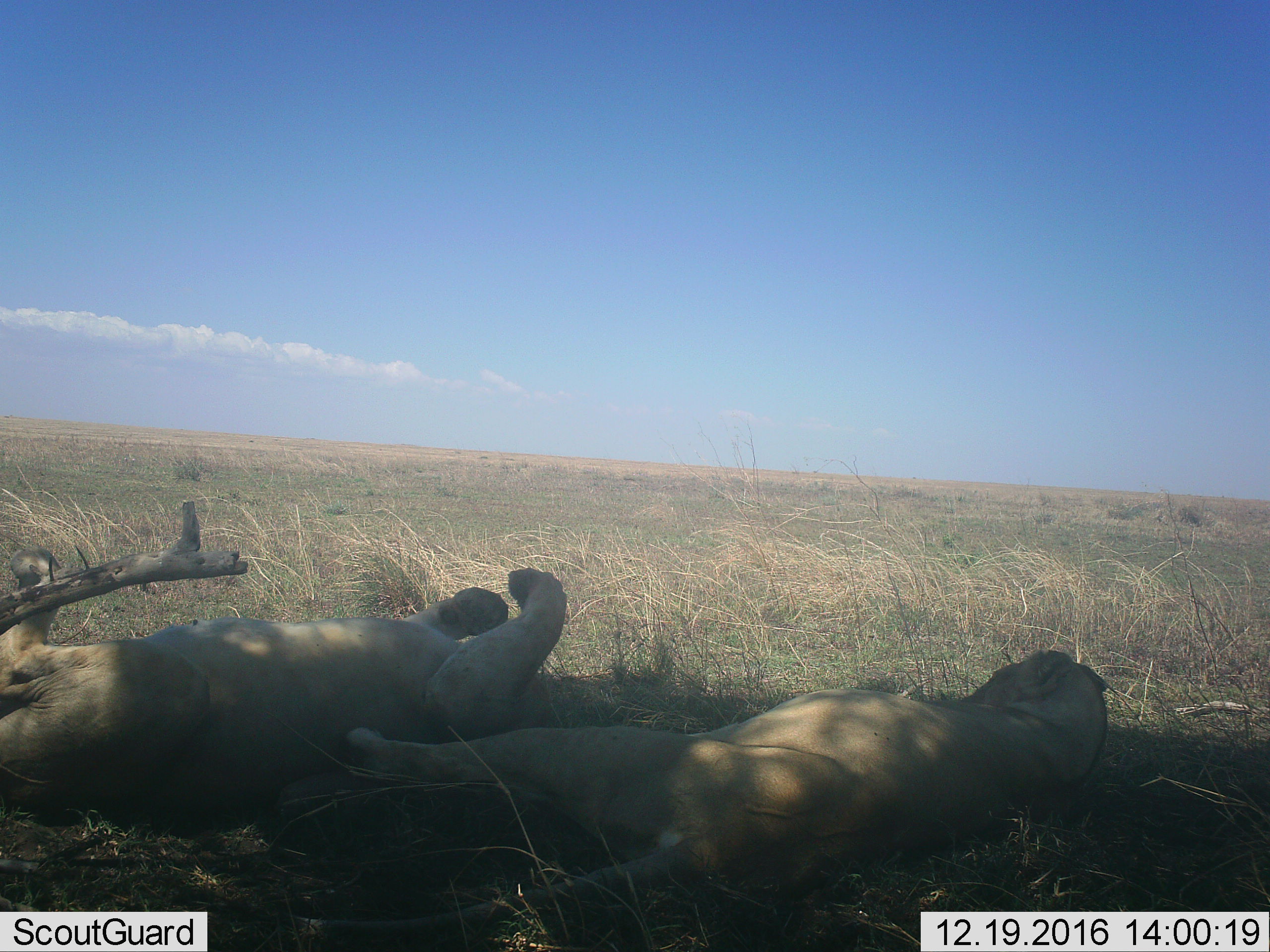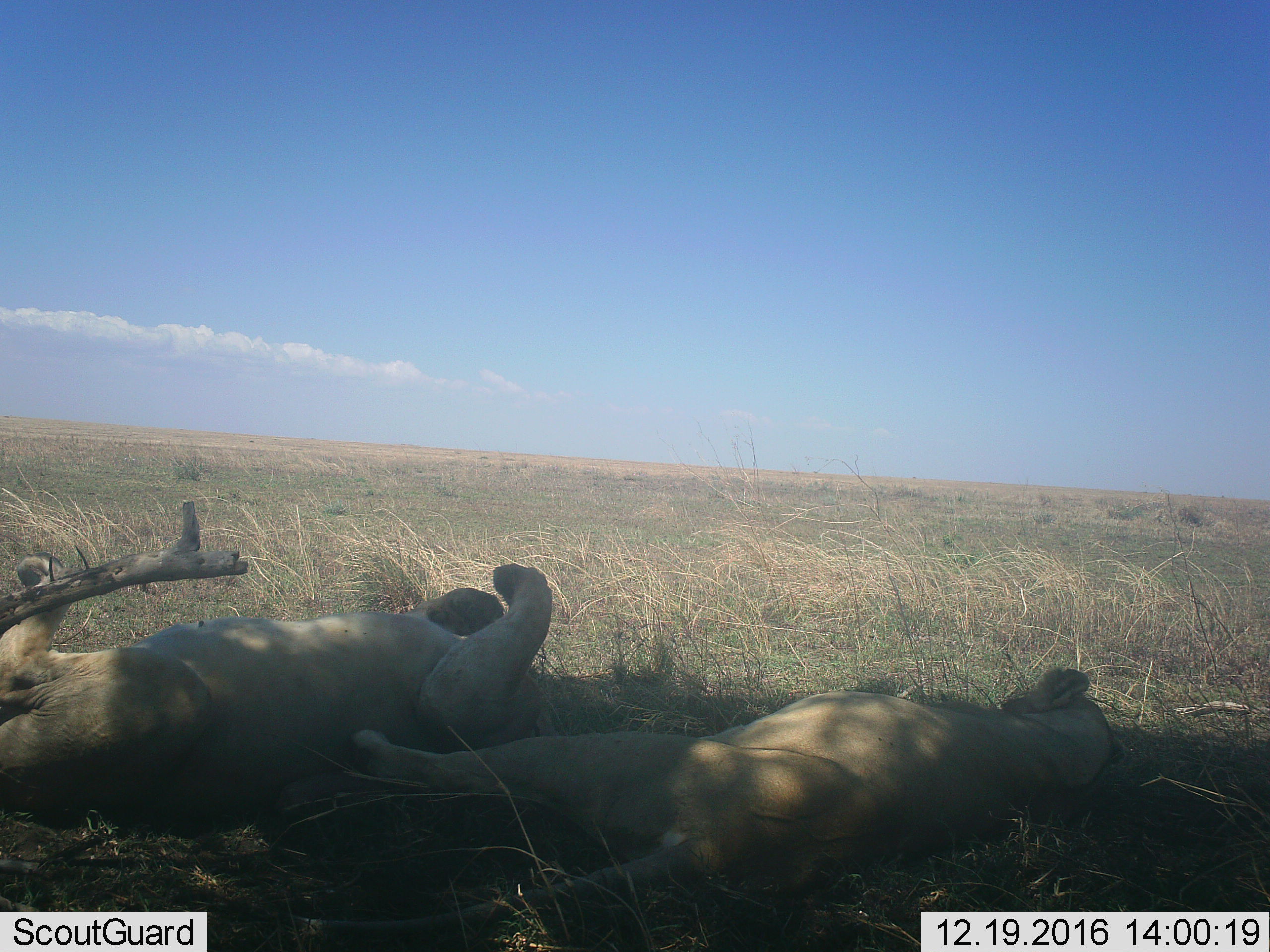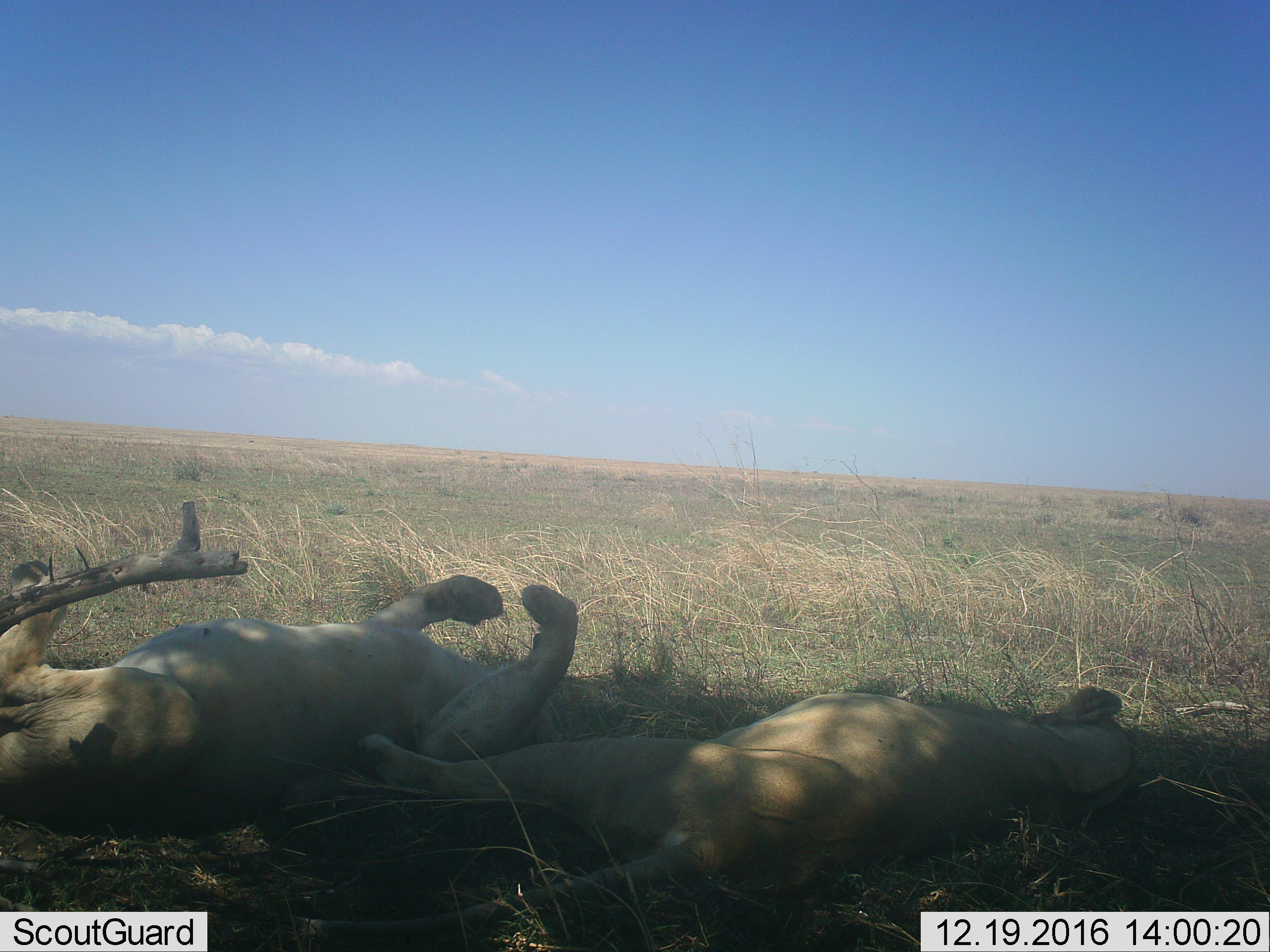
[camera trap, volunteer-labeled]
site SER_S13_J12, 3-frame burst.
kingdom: Animalia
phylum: Chordata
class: Mammalia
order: Carnivora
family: Felidae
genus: Panthera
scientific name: Panthera leo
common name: lion female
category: lionfemale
Lionfemale (lion female) (Panthera leo), count 2. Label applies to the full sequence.